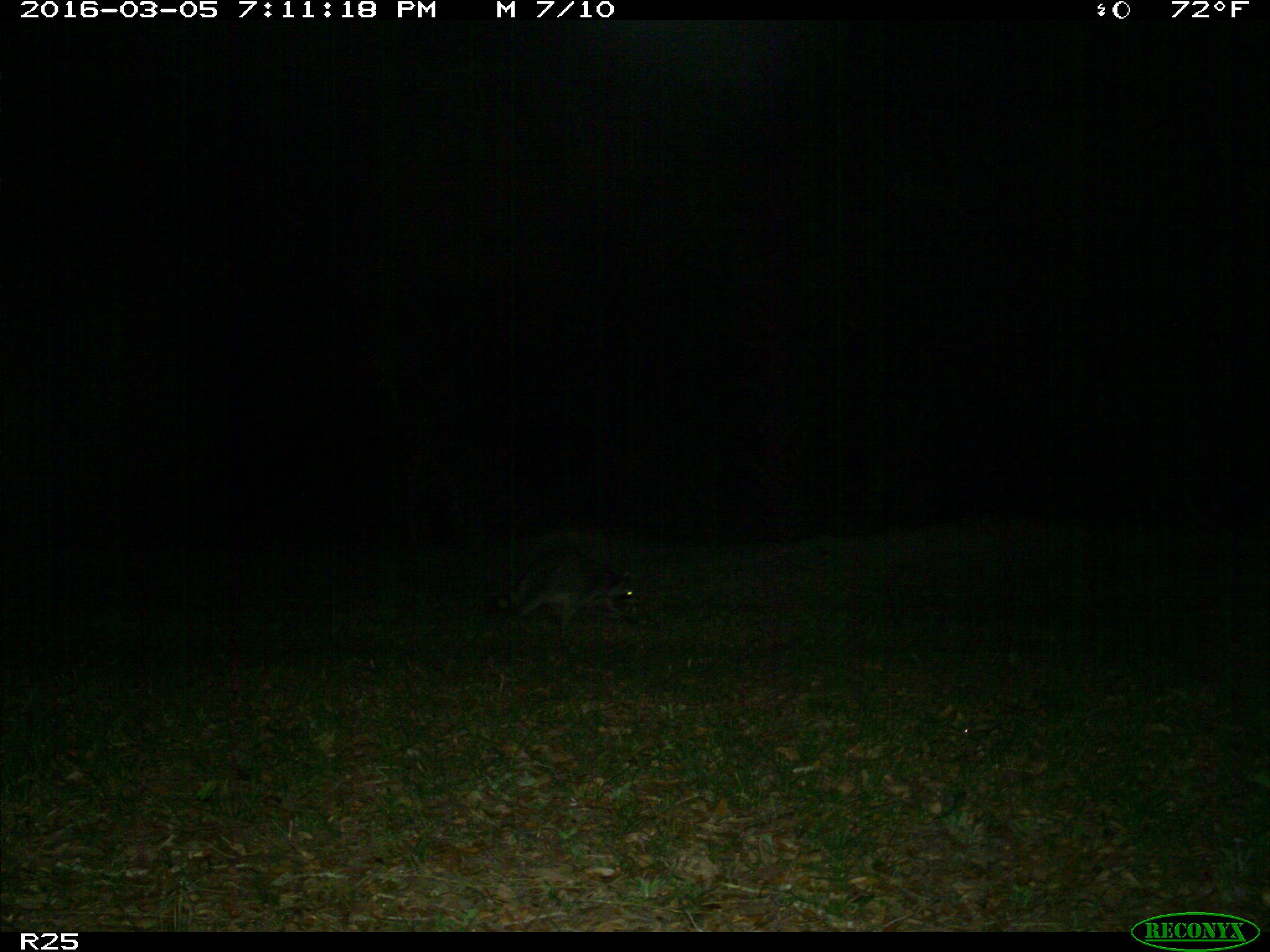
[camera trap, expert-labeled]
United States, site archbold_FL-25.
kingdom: Animalia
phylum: Chordata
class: Mammalia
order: Carnivora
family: Procyonidae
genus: Procyon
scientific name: Procyon lotor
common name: common raccoon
Procyon lotor (common raccoon).